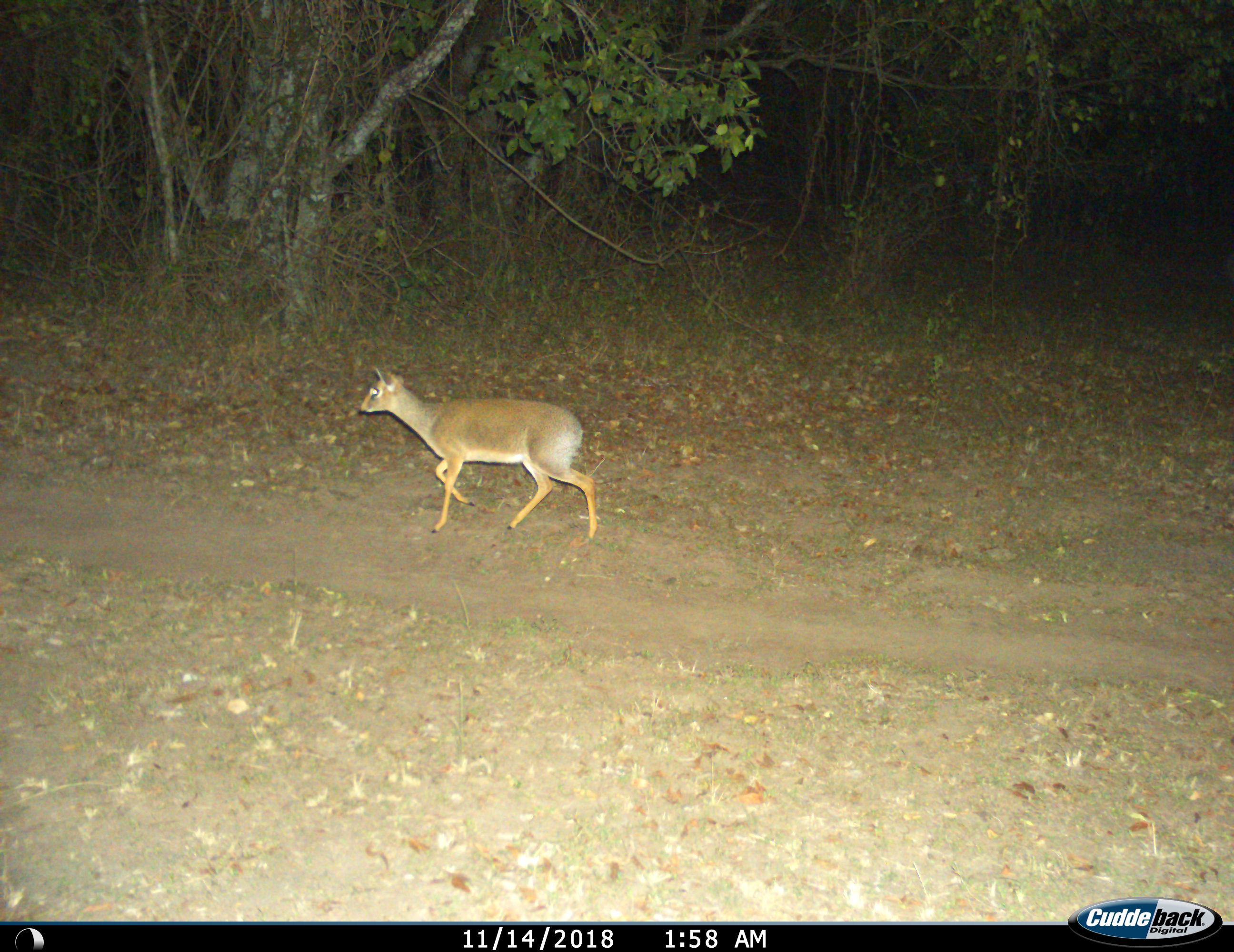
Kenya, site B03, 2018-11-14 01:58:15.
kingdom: Animalia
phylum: Chordata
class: Mammalia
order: Artiodactyla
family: Bovidae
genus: Madoqua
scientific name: Madoqua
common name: dikdik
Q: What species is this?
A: Dikdik (Madoqua).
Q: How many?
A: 1.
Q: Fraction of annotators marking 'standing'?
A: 0%.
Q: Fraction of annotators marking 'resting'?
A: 0%.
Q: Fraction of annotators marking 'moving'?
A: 100%.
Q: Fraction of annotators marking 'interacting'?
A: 0%.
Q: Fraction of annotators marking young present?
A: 11%.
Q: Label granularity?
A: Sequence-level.